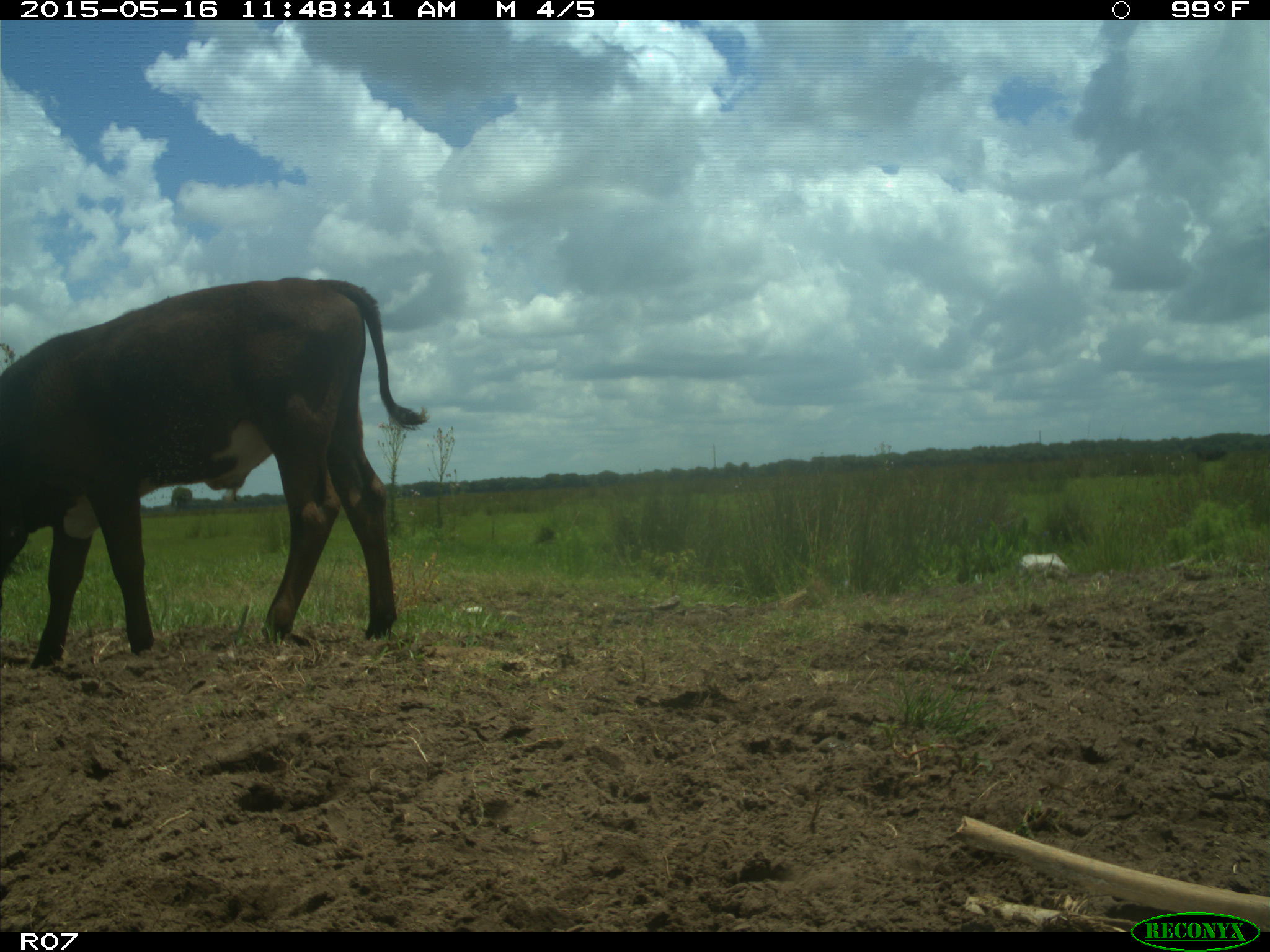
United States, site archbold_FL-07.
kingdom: Animalia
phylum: Chordata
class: Mammalia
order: Artiodactyla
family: Bovidae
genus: Bos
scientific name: Bos taurus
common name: domestic cow